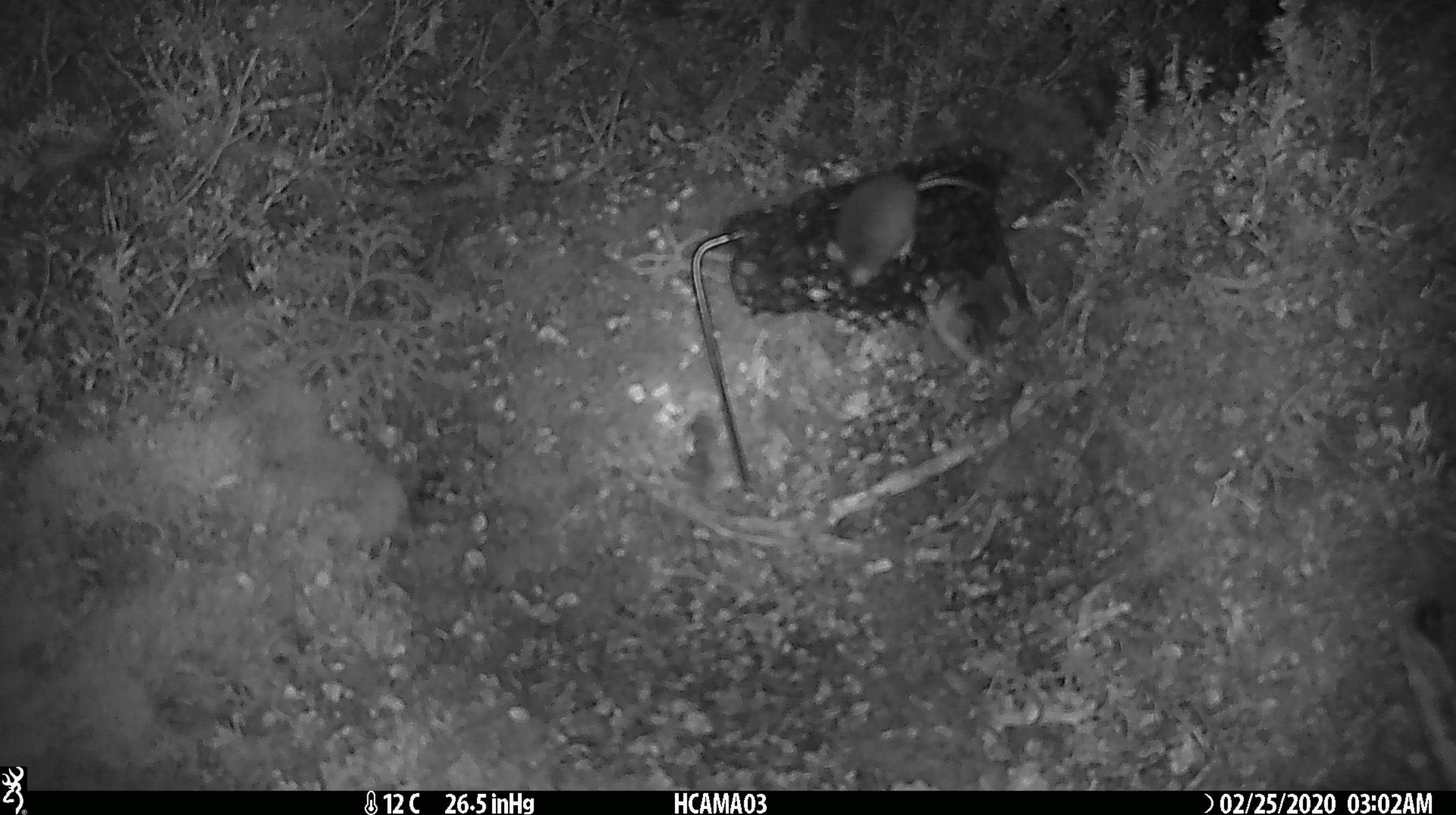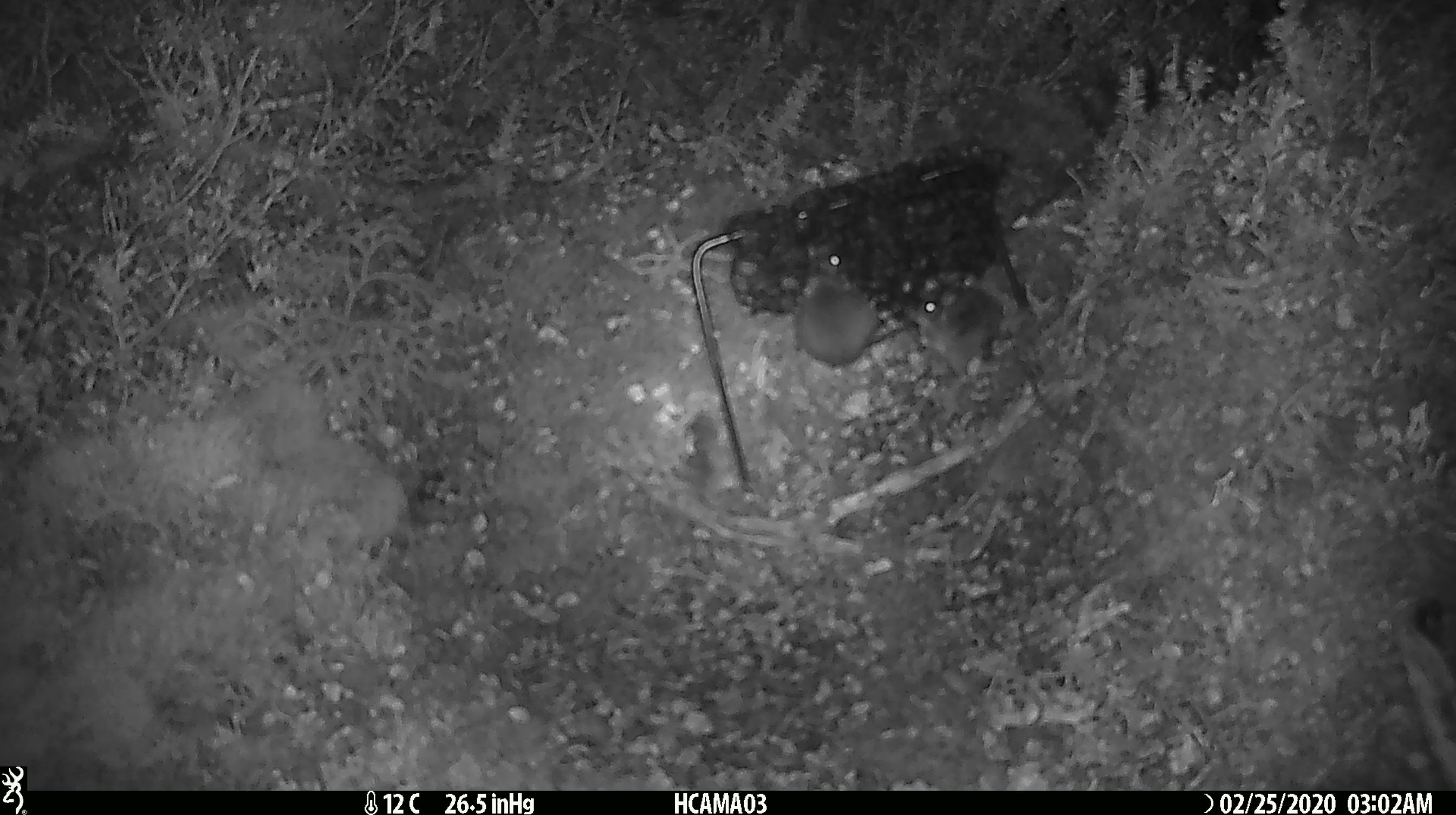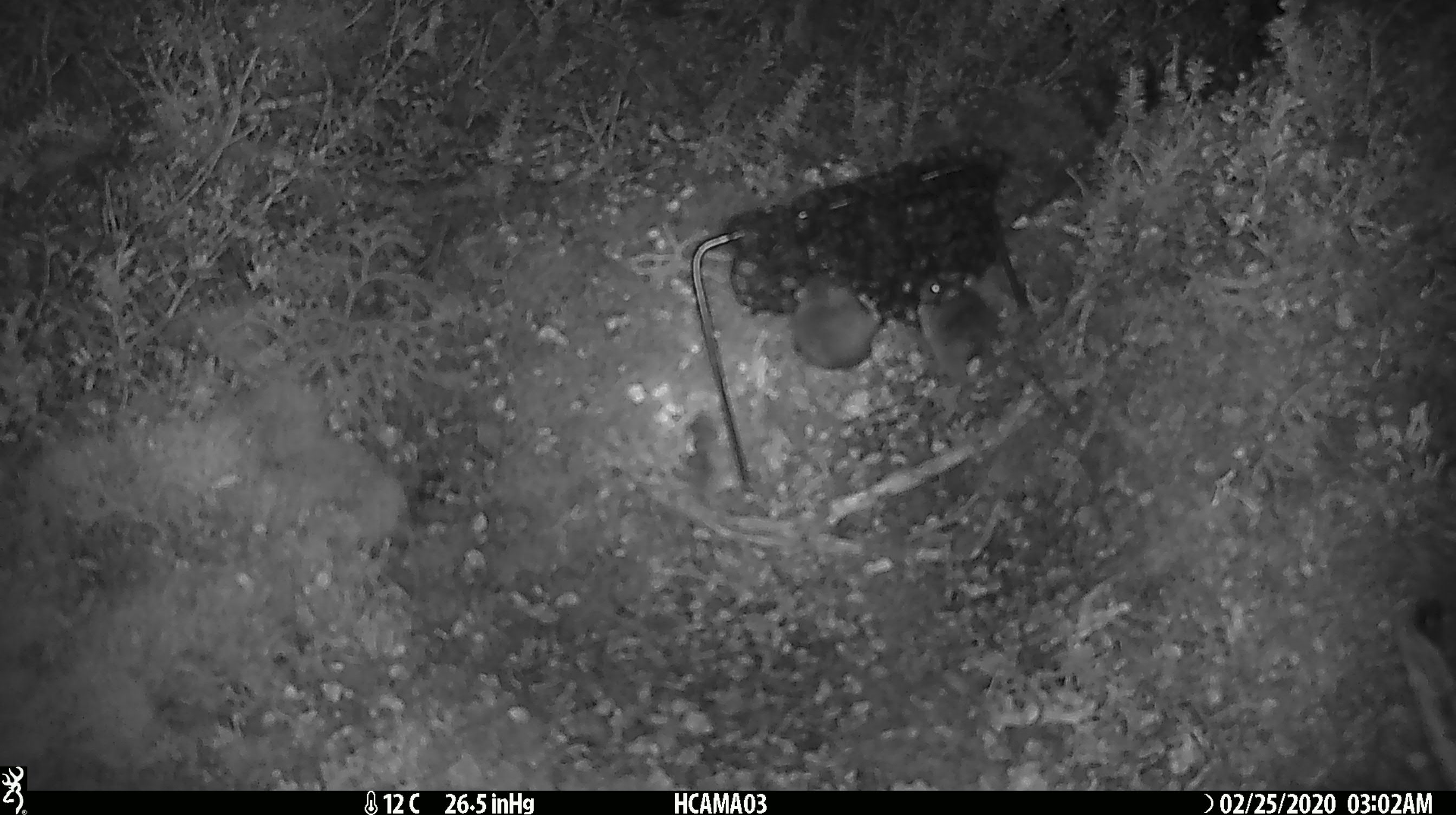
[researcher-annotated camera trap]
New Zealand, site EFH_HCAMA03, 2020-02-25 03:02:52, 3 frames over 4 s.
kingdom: Animalia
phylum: Chordata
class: Mammalia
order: Rodentia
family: Muridae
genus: Mus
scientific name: Mus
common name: mouse